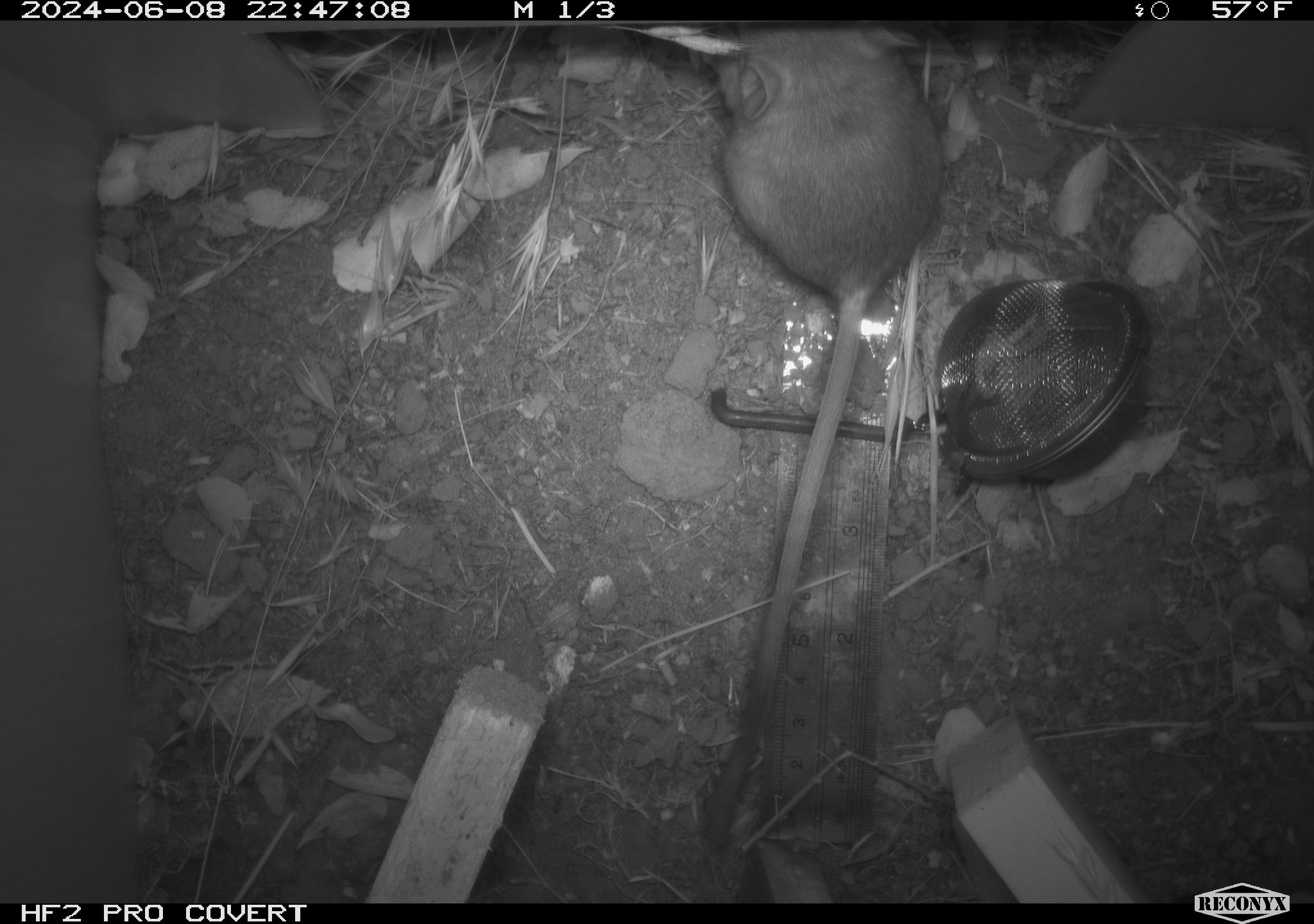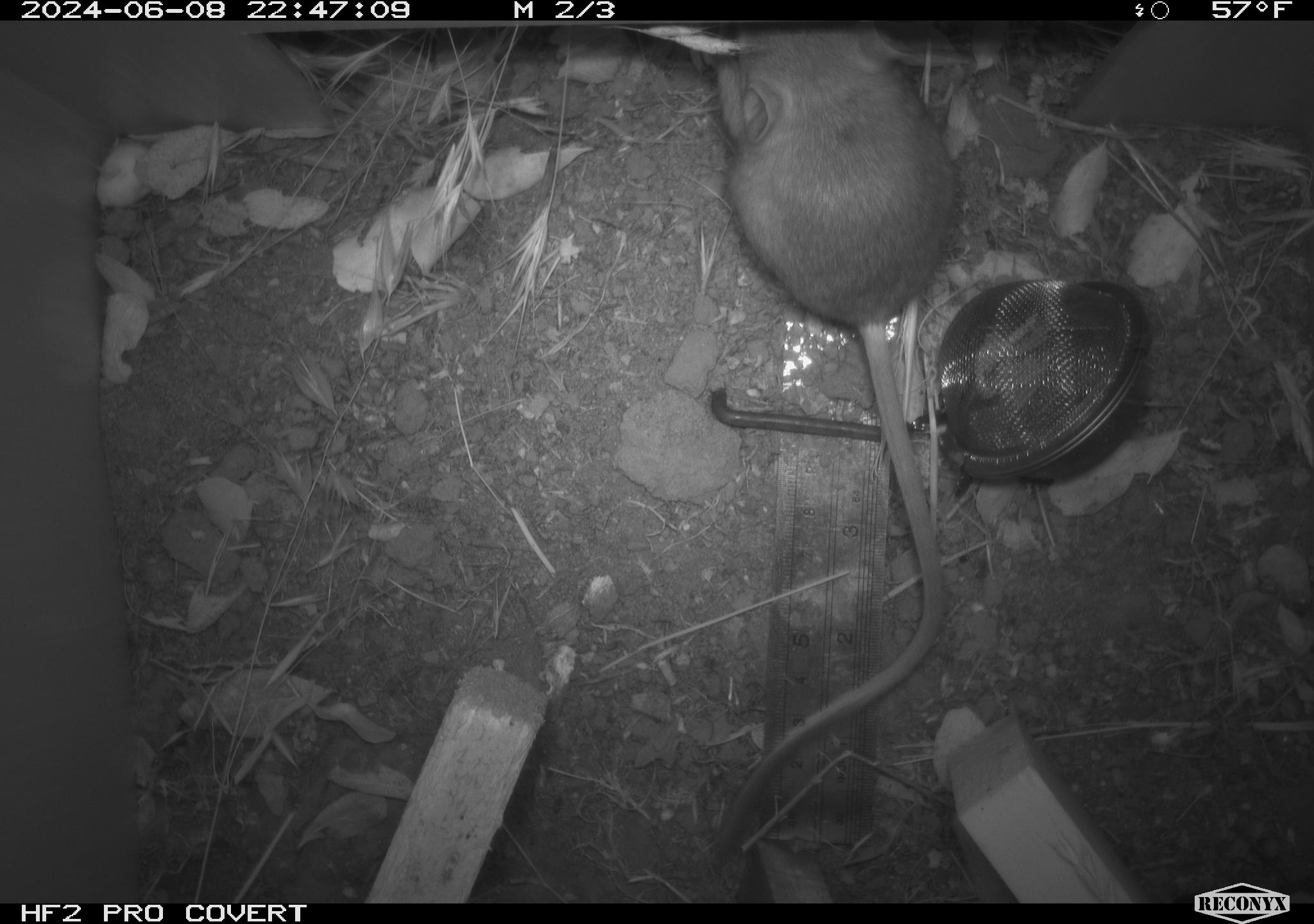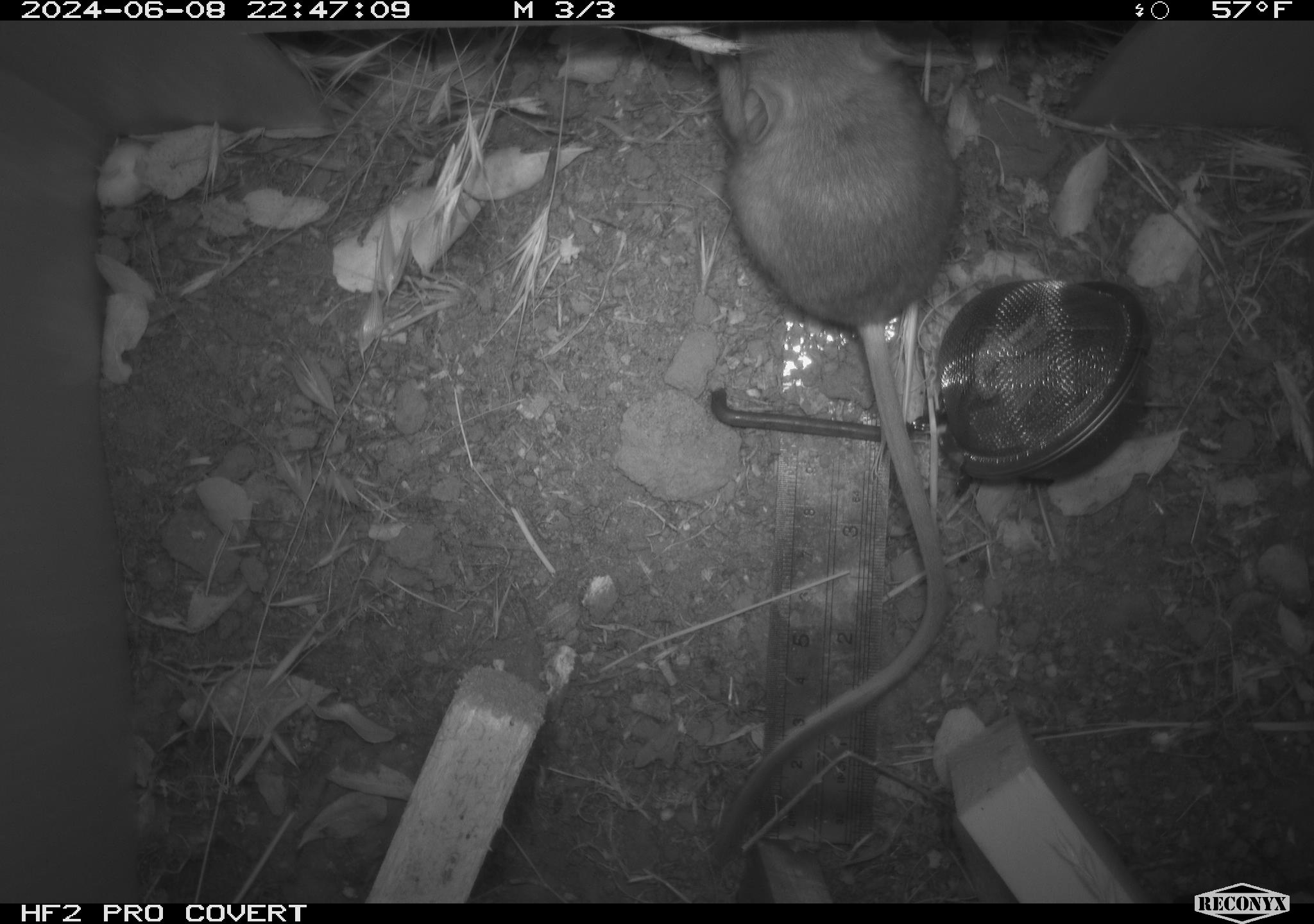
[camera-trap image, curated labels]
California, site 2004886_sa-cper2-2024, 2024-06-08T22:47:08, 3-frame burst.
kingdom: Animalia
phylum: Chordata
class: Mammalia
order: Rodentia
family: Heteromyidae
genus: Dipodomys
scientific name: Dipodomys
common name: kangaroo rats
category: dipodomys species